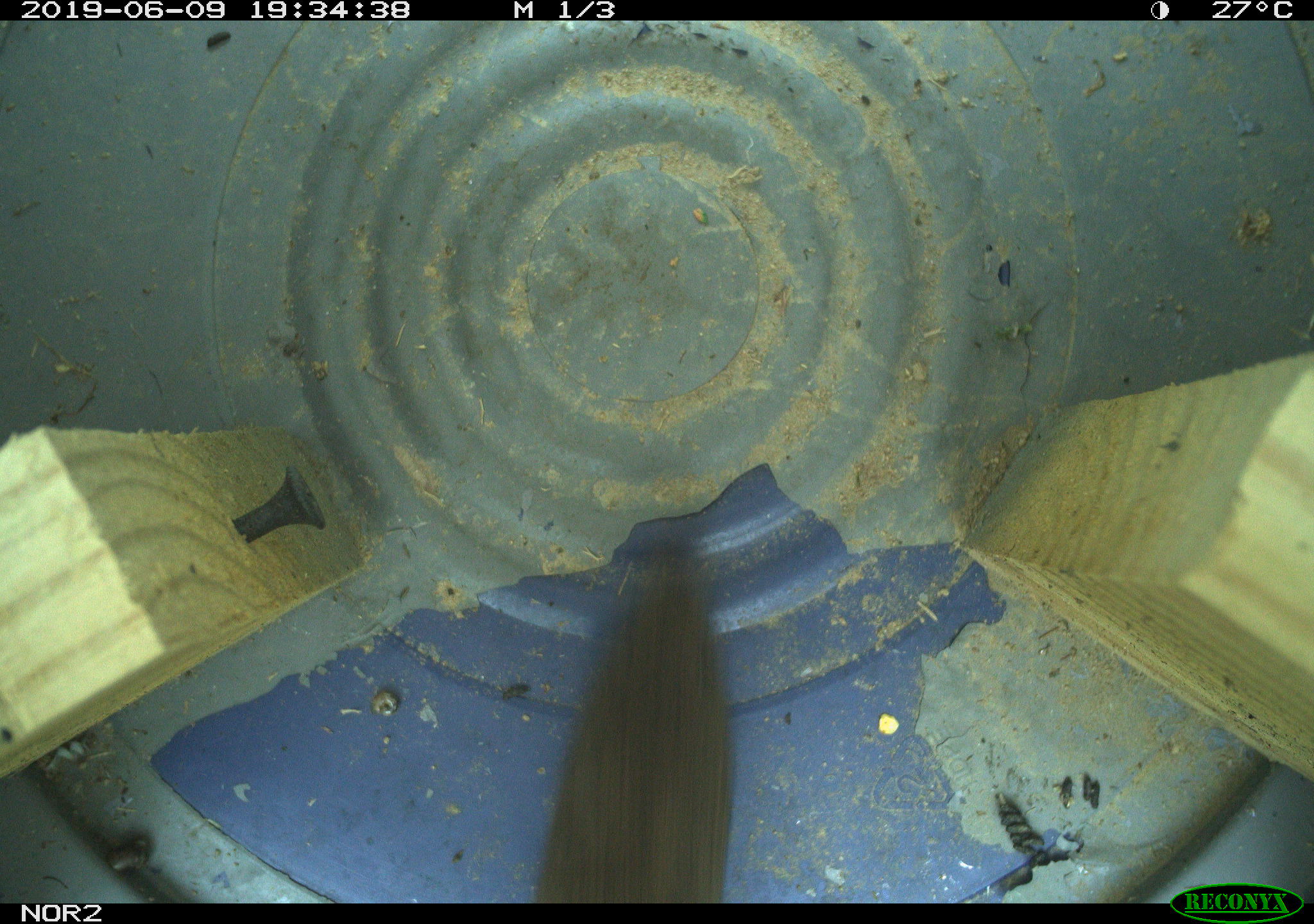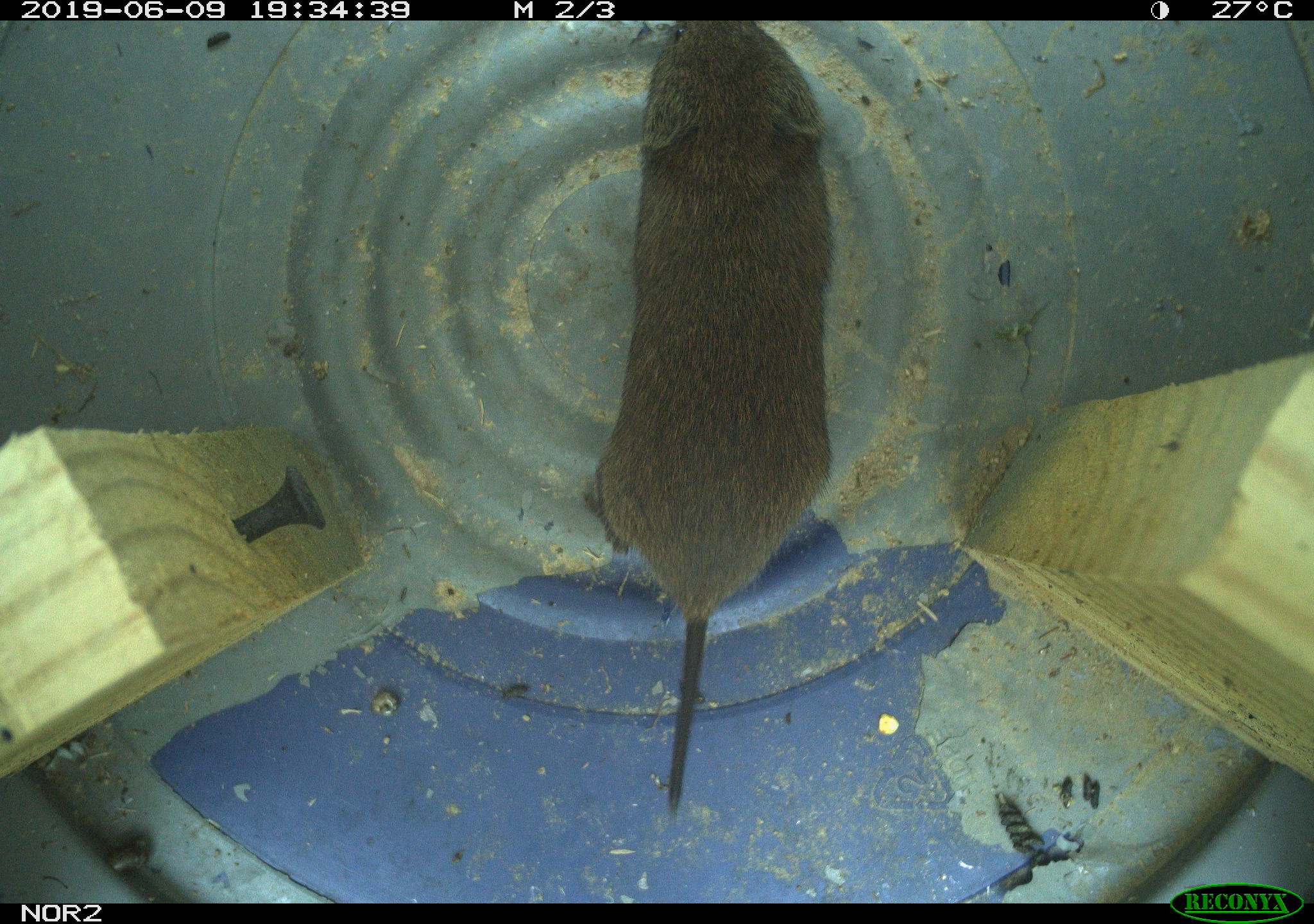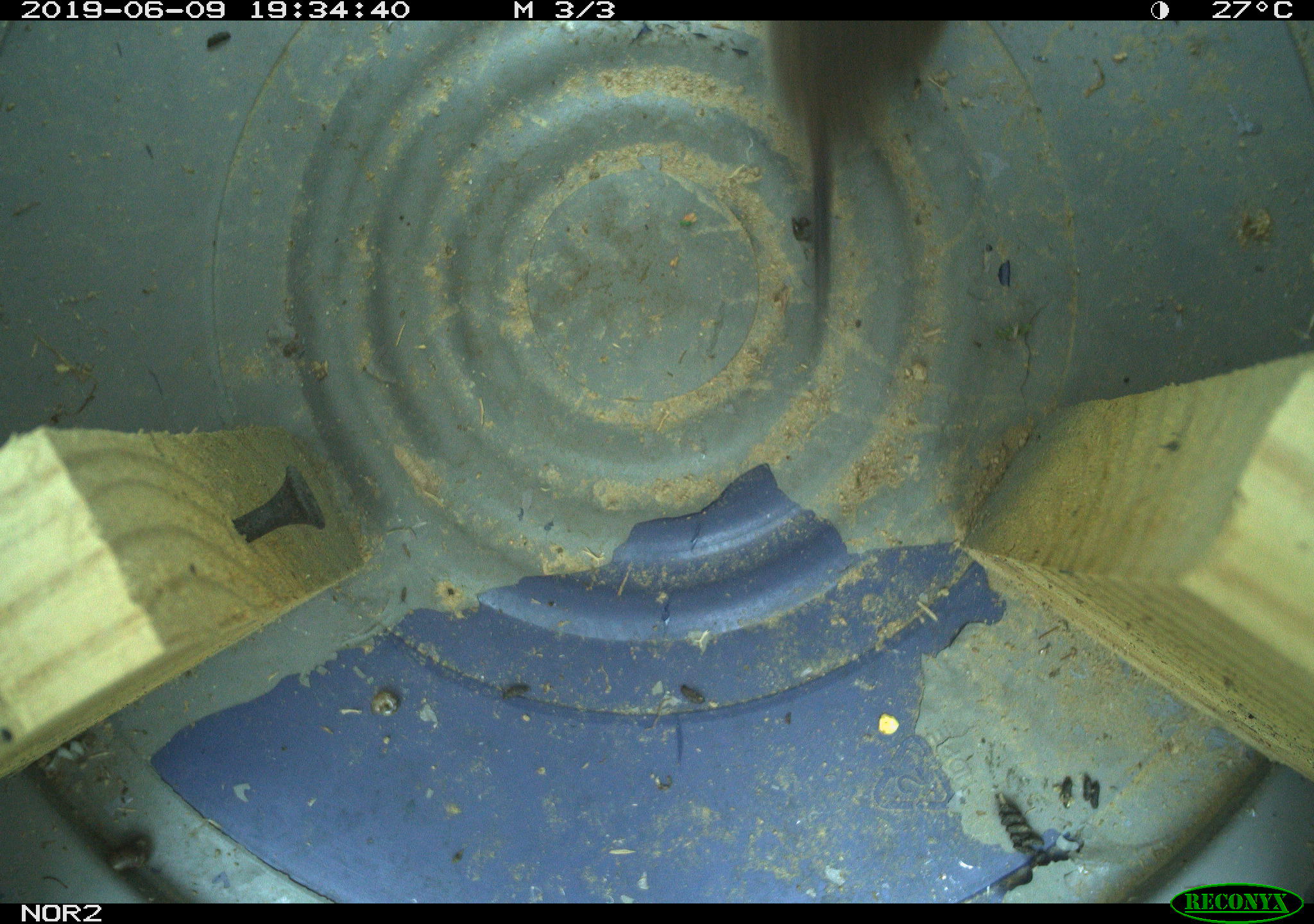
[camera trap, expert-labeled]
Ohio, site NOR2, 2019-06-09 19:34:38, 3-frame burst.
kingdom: Animalia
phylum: Chordata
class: Mammalia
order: Rodentia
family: Cricetidae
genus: Microtus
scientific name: Microtus pennsylvanicus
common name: meadow vole